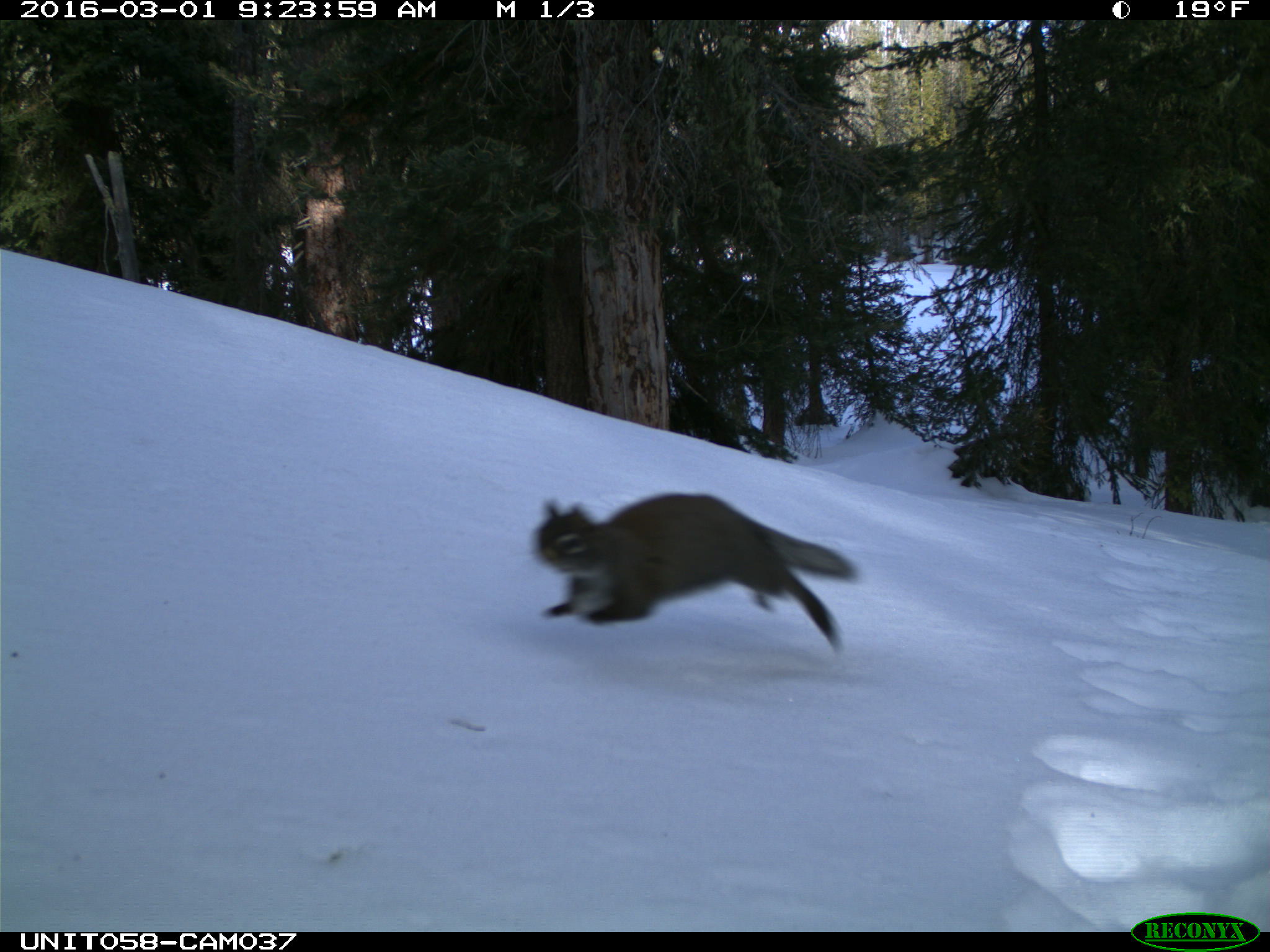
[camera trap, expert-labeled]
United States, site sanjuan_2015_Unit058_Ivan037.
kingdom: Animalia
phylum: Chordata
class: Mammalia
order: Rodentia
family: Sciuridae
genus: Tamiasciurus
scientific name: Tamiasciurus hudsonicus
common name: american red squirrel